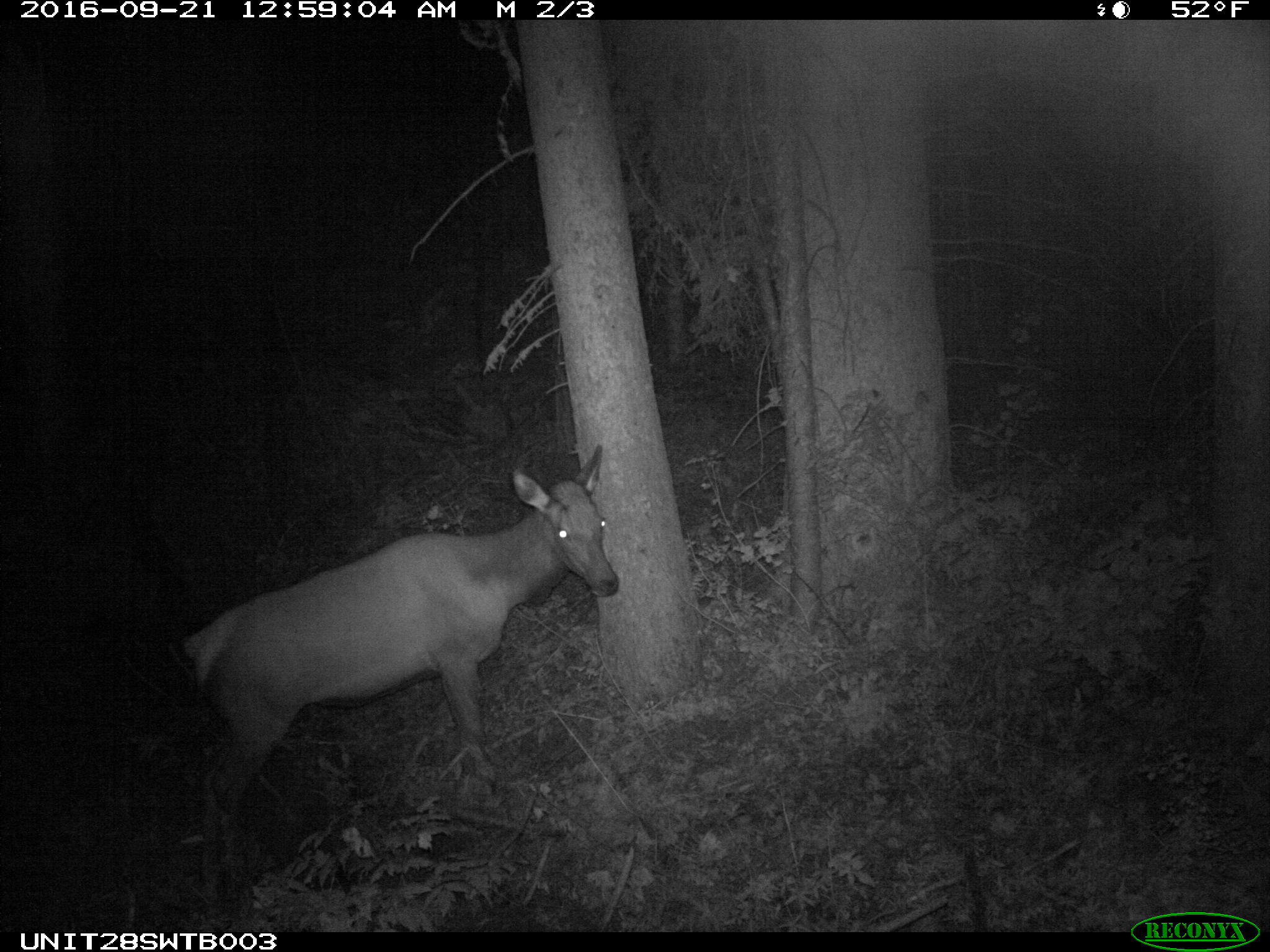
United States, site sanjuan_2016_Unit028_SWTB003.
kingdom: Animalia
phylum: Chordata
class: Mammalia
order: Artiodactyla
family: Cervidae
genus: Cervus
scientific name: Cervus elaphus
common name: red deer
Cervus elaphus (red deer).